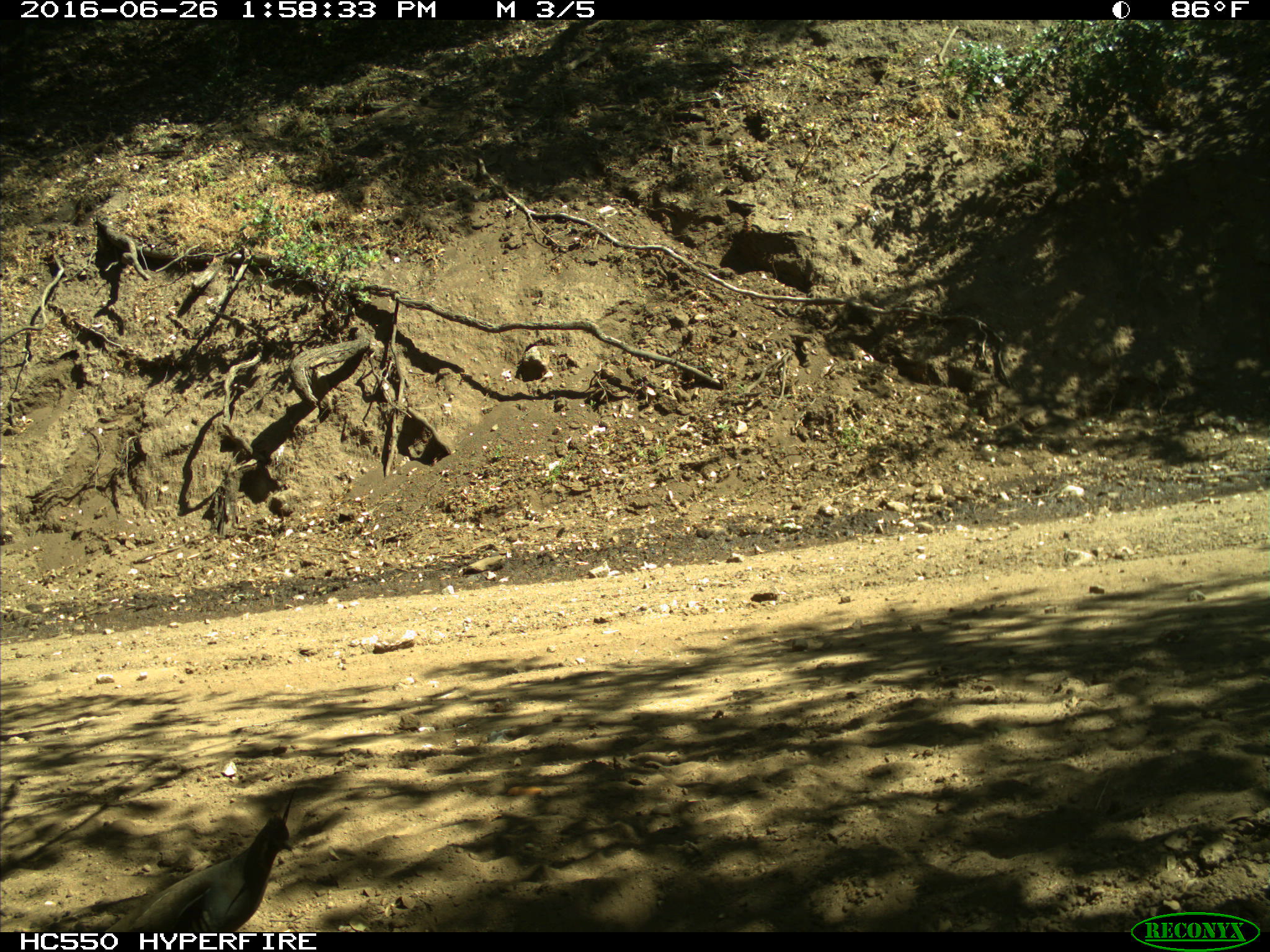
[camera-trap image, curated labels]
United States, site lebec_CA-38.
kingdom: Animalia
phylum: Chordata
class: Aves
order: Galliformes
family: Odontophoridae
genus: Callipepla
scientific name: Callipepla californica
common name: california quail